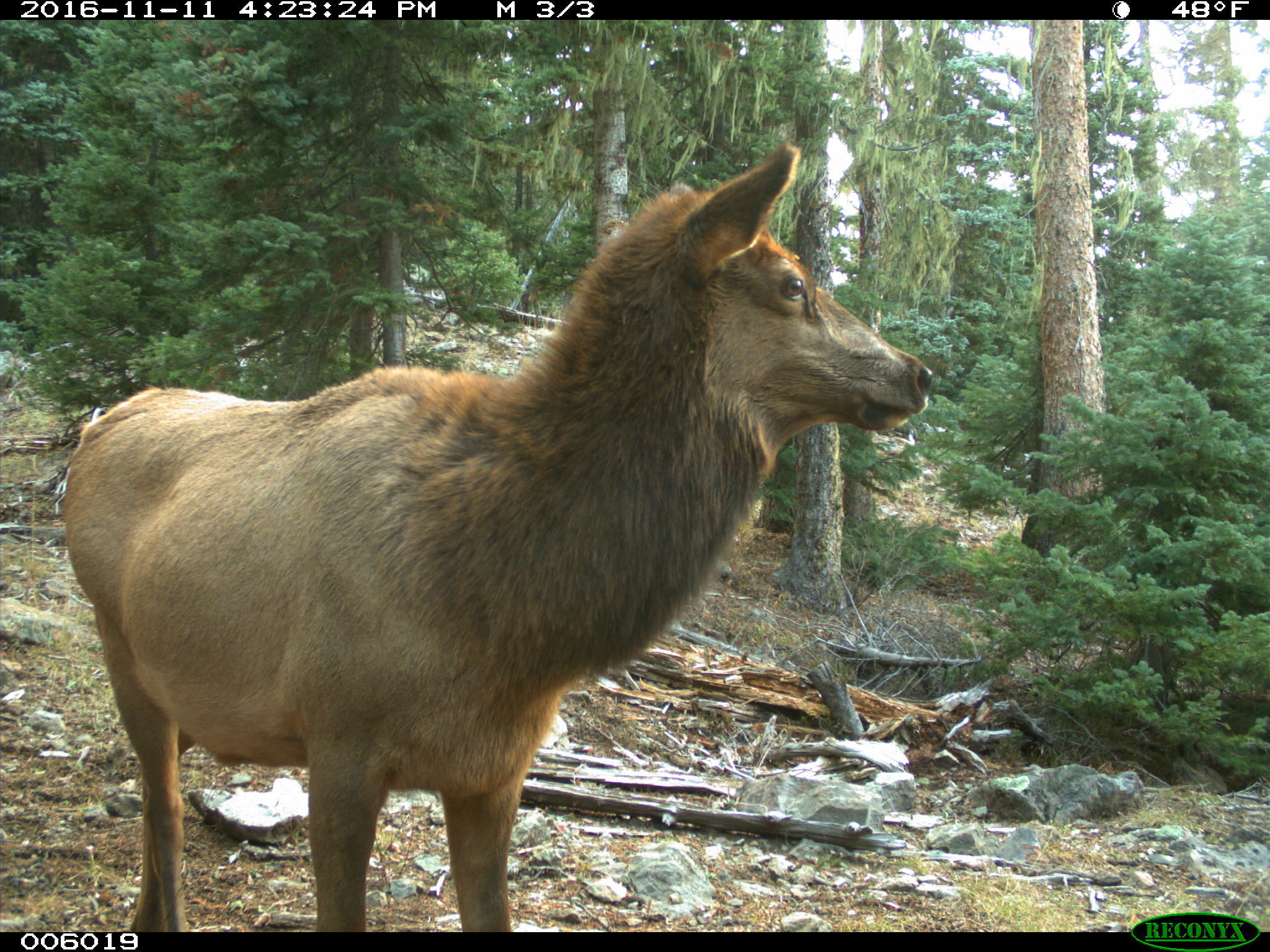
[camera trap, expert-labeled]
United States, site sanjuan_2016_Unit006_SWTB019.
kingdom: Animalia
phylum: Chordata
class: Mammalia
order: Artiodactyla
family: Cervidae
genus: Cervus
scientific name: Cervus elaphus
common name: red deer